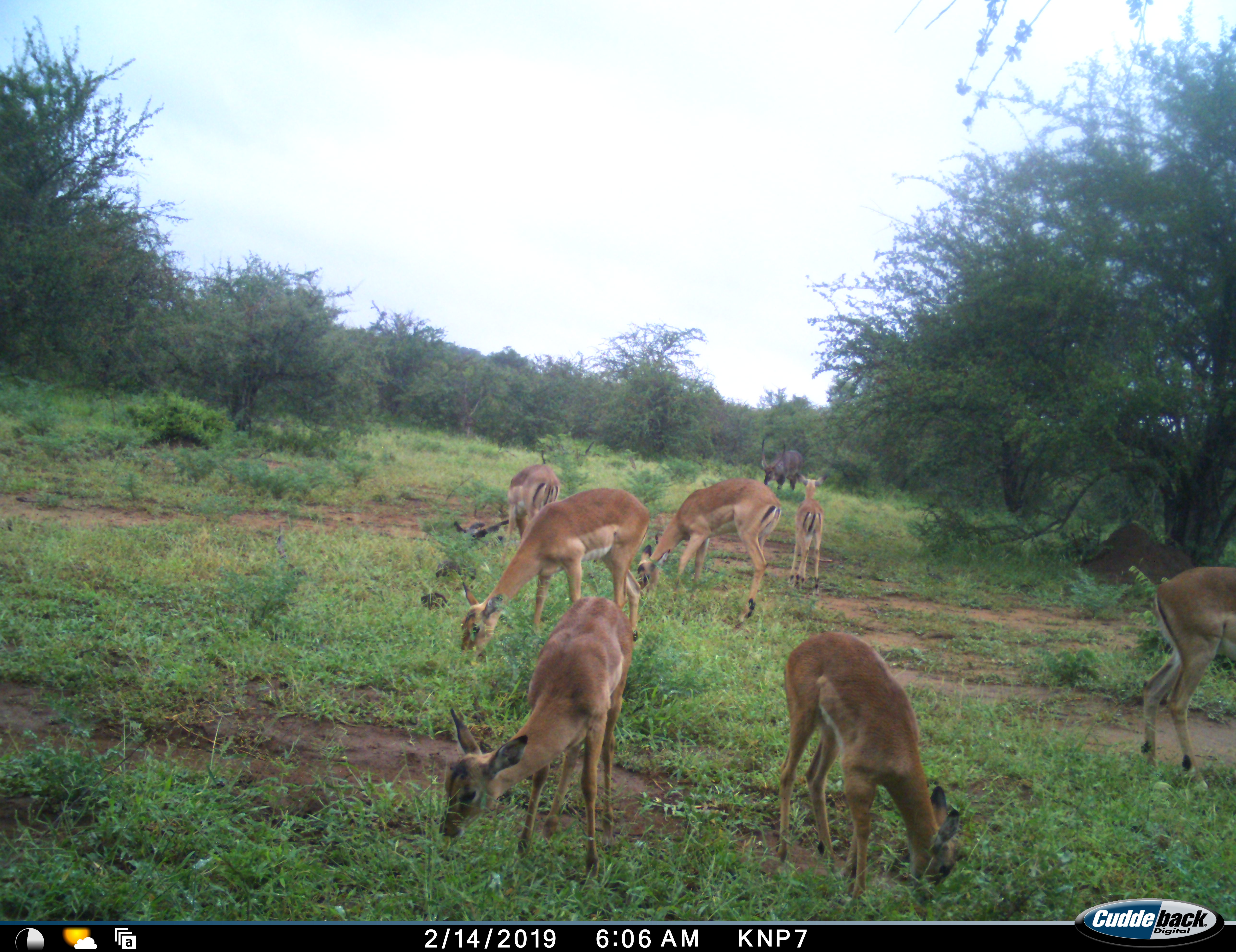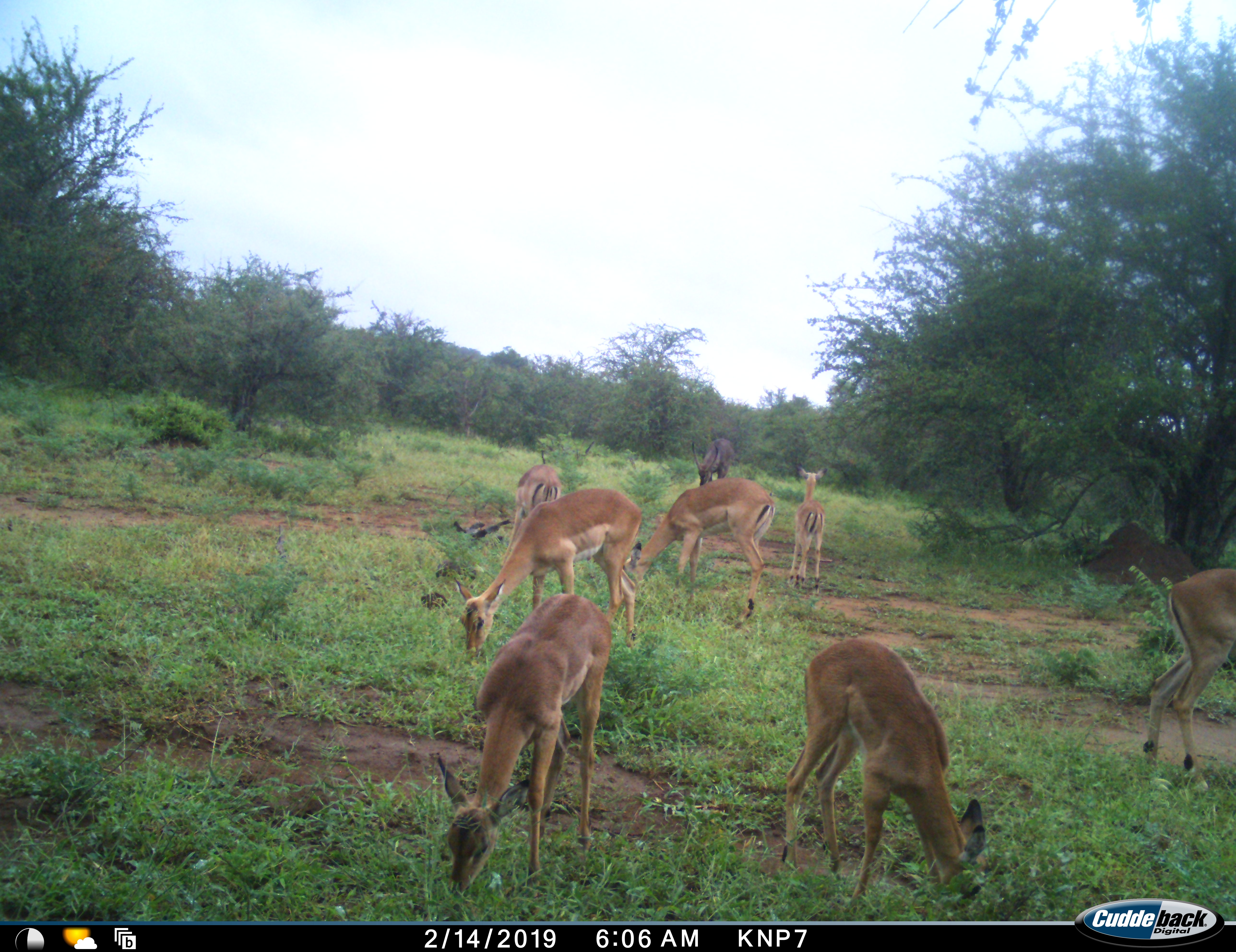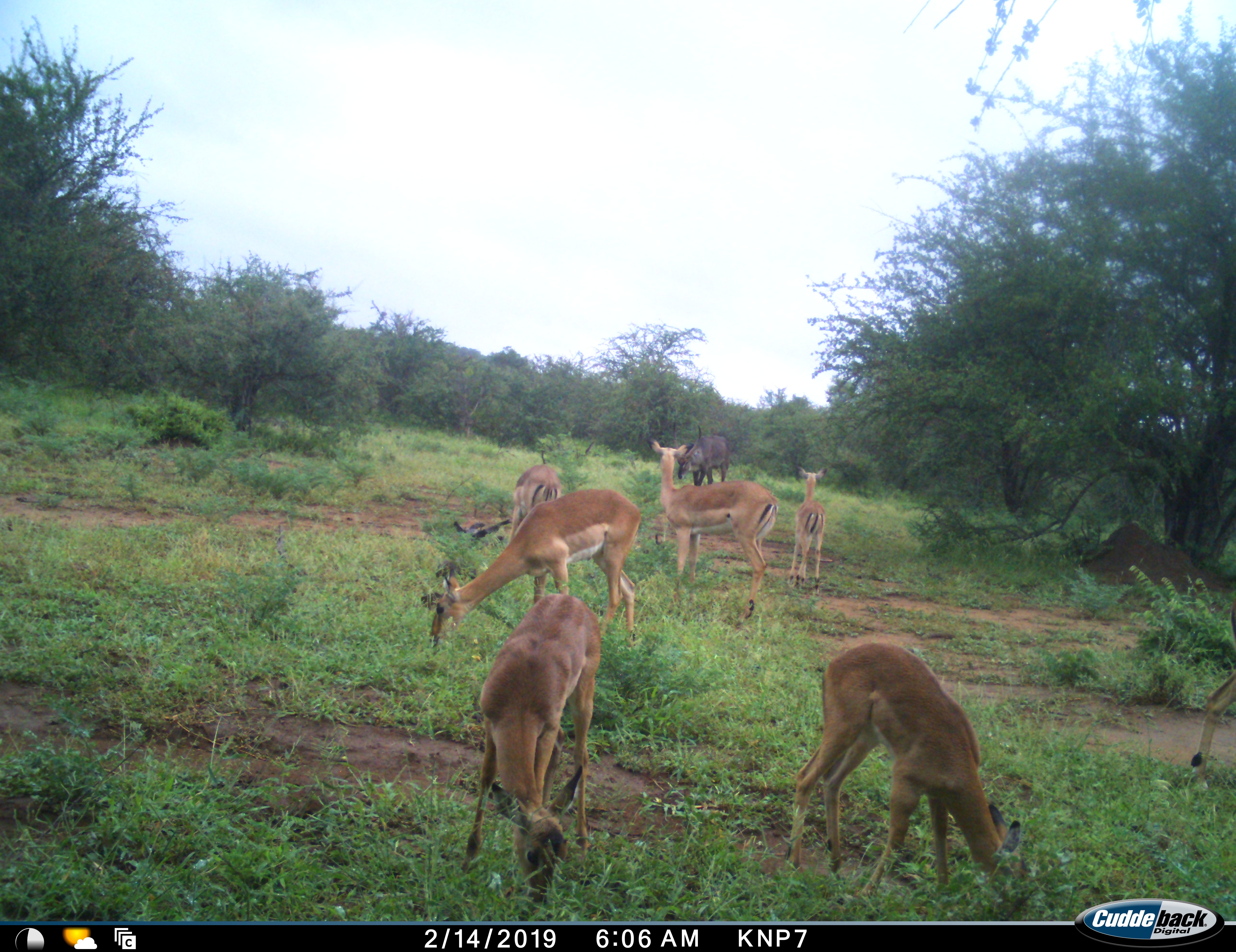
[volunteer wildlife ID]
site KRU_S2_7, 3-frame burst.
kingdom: Animalia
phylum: Chordata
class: Mammalia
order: Artiodactyla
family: Bovidae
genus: Aepyceros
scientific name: Aepyceros melampus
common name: impala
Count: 7.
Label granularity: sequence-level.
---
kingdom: Animalia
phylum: Chordata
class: Mammalia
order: Artiodactyla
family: Bovidae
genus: Kobus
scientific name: Kobus ellipsiprymnus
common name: waterbuck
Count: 1.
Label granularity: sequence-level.